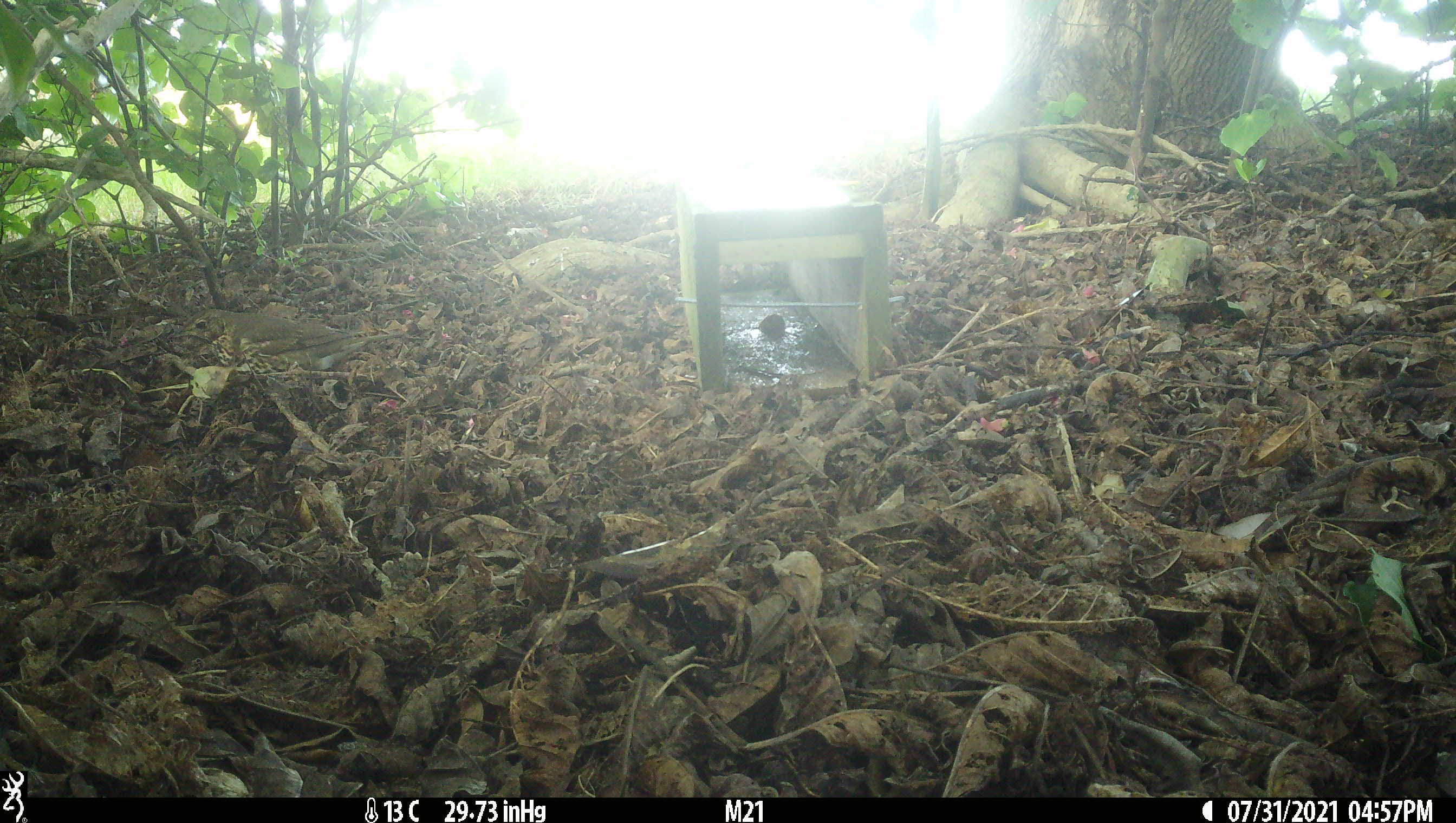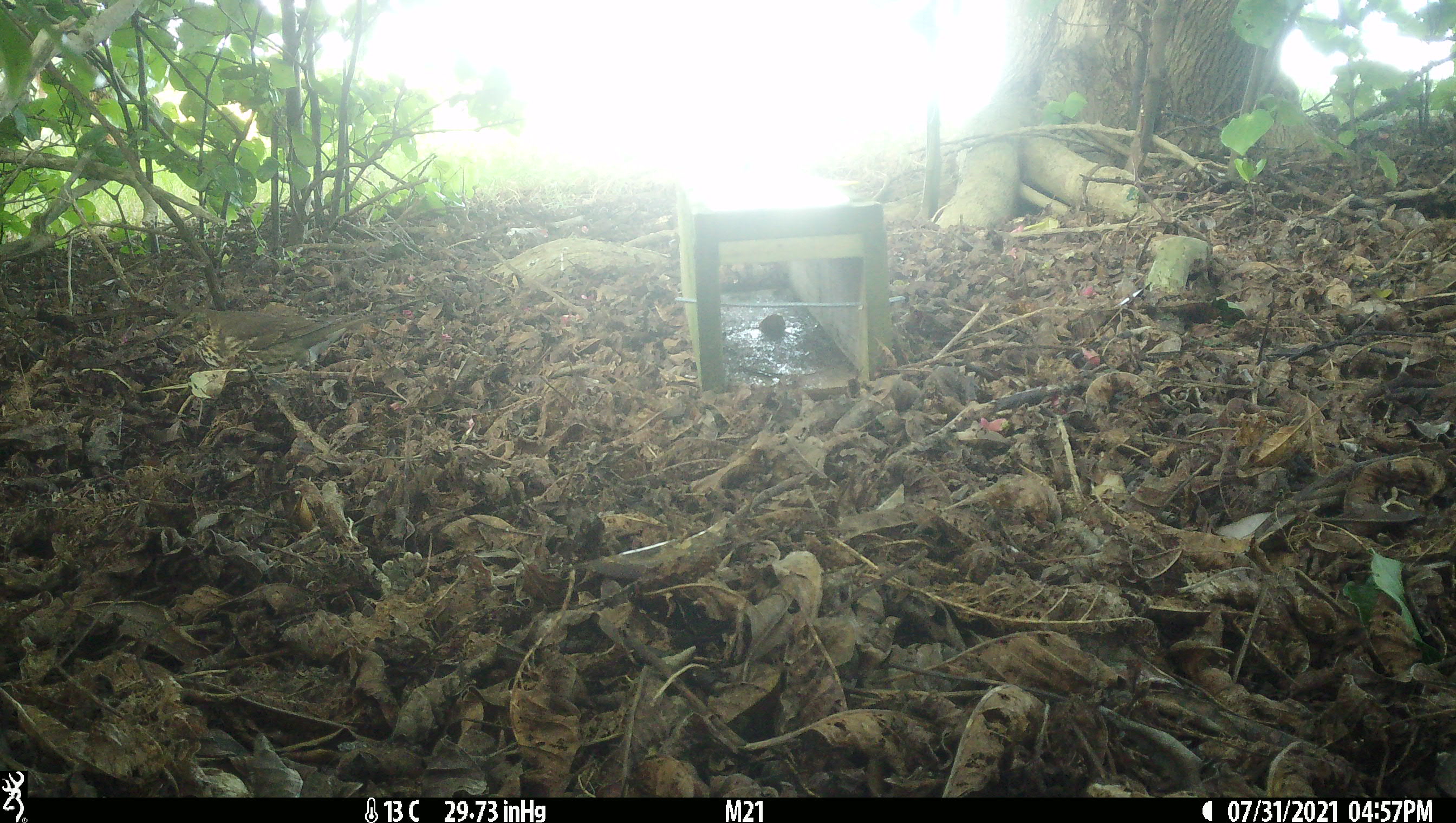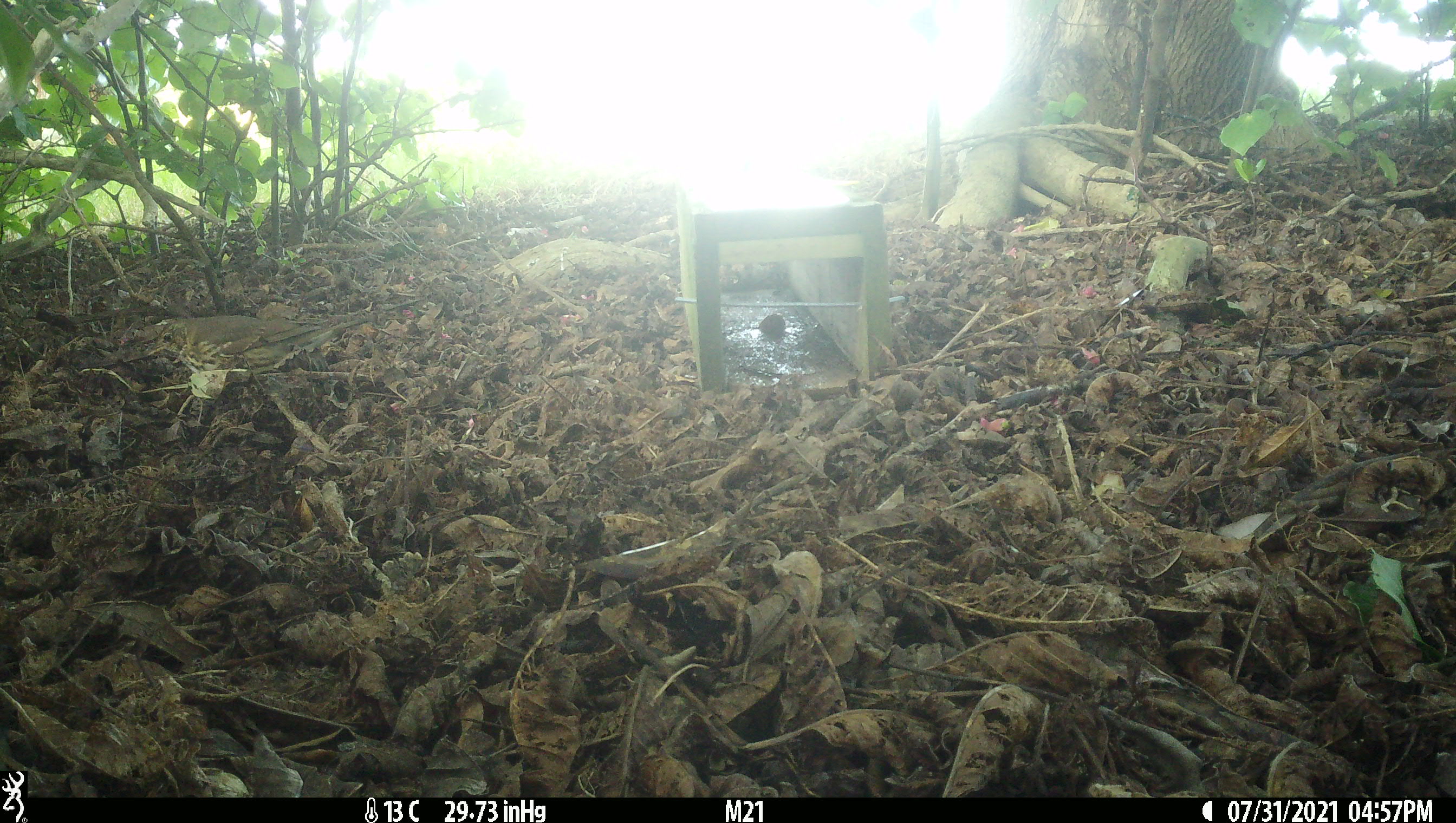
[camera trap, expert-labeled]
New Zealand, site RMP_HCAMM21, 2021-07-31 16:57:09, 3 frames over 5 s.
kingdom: Animalia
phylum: Chordata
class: Aves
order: Passeriformes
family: Turdidae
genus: Turdus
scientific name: Turdus philomelos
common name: song thrush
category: thrush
Thrush (song thrush) (Turdus philomelos).